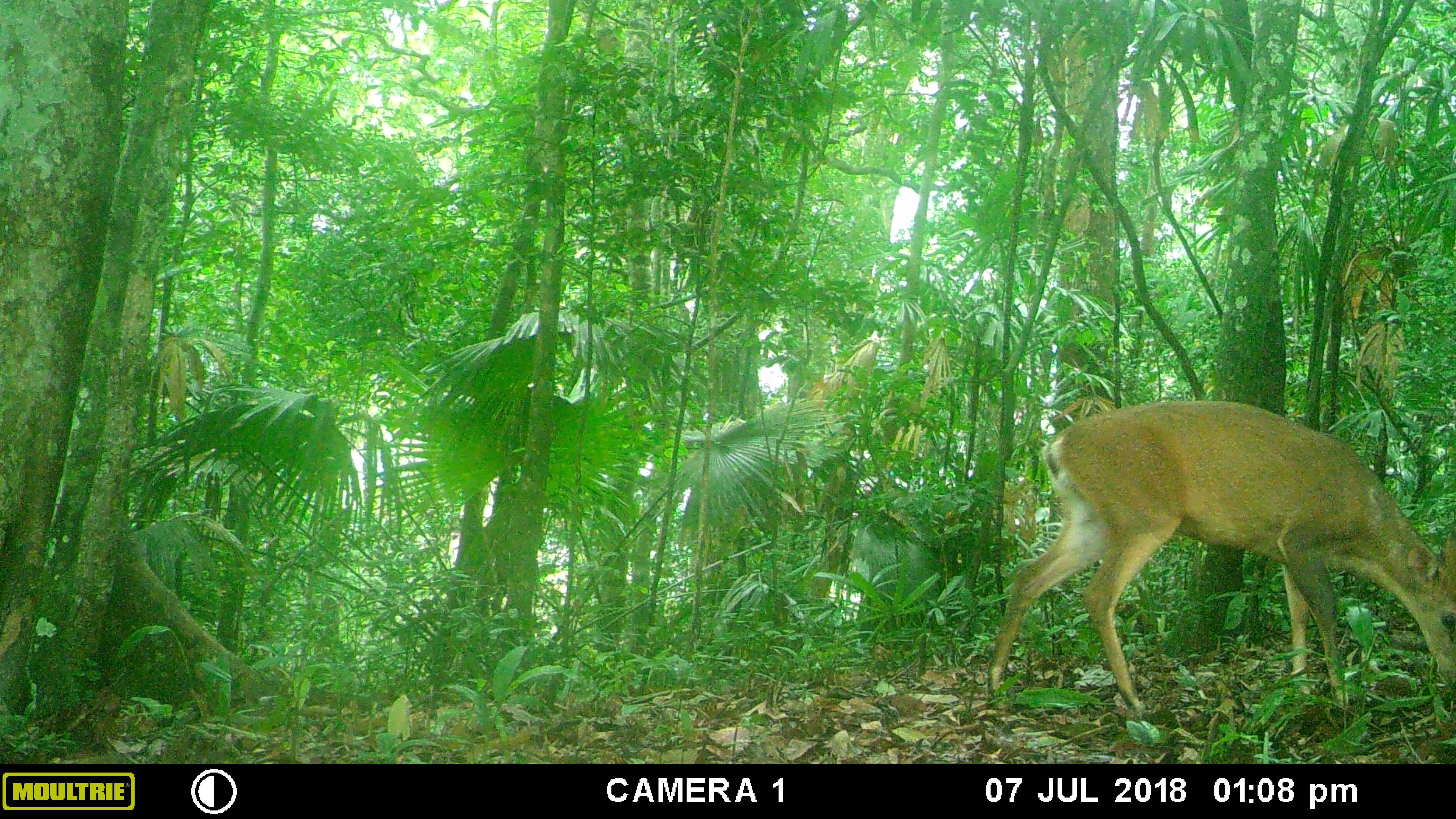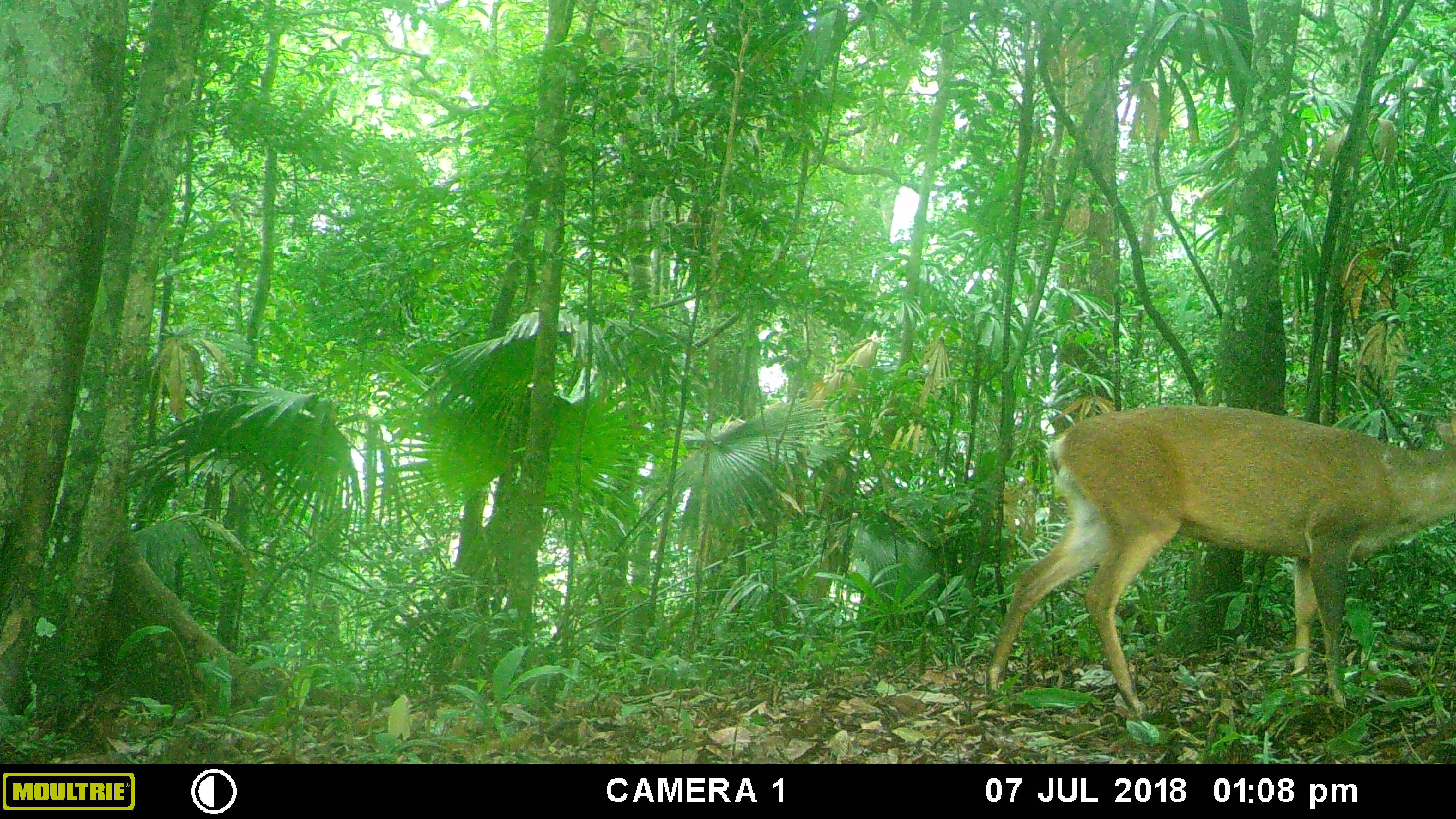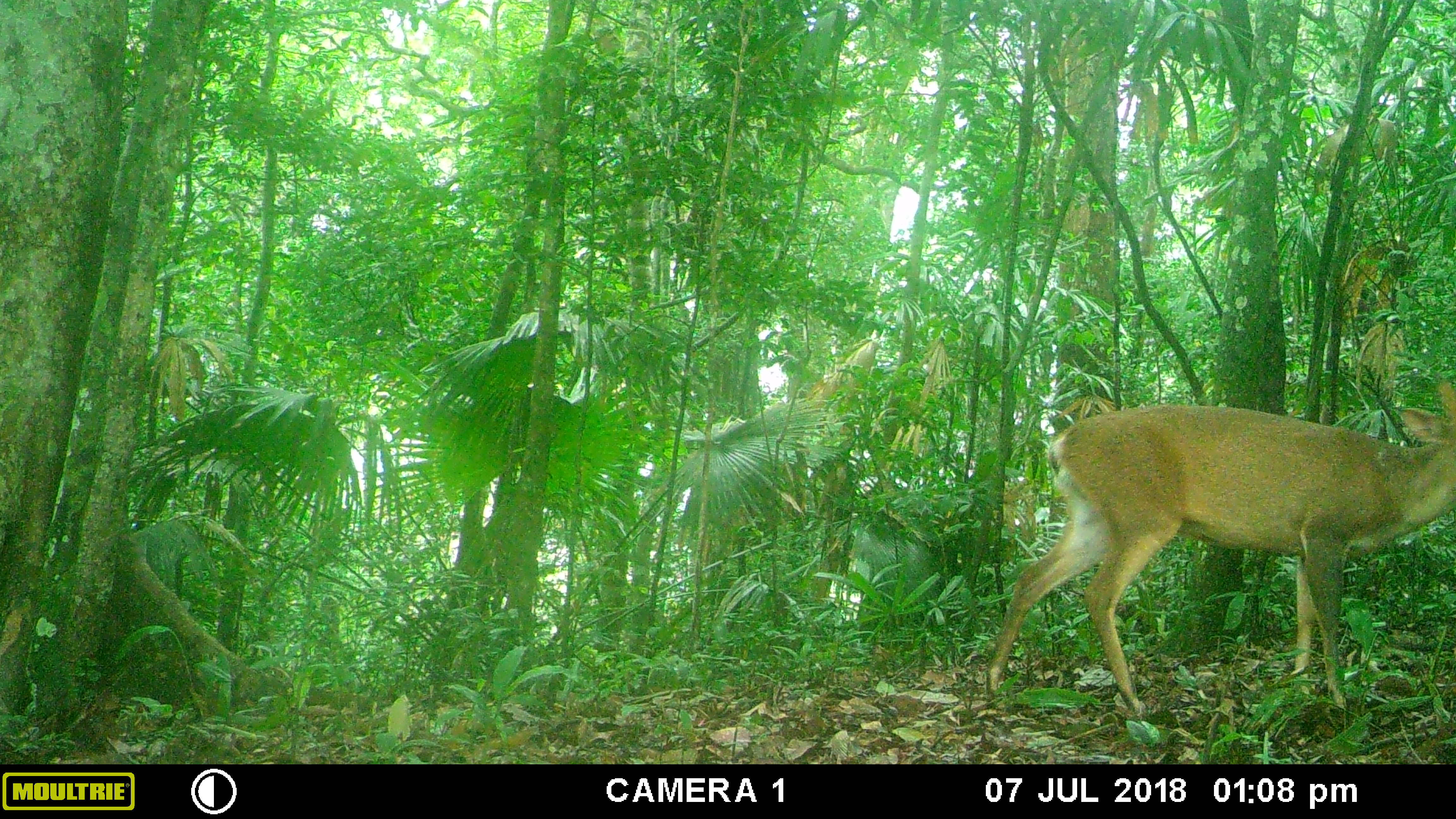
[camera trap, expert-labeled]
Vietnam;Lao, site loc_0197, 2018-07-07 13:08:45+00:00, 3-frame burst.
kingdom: Animalia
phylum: Chordata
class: Mammalia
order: Artiodactyla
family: Cervidae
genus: Muntiacus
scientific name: Muntiacus vuquangensis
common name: large-antlered muntjac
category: large antlered muntjac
Large antlered muntjac (large-antlered muntjac) (Muntiacus vuquangensis). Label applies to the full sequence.